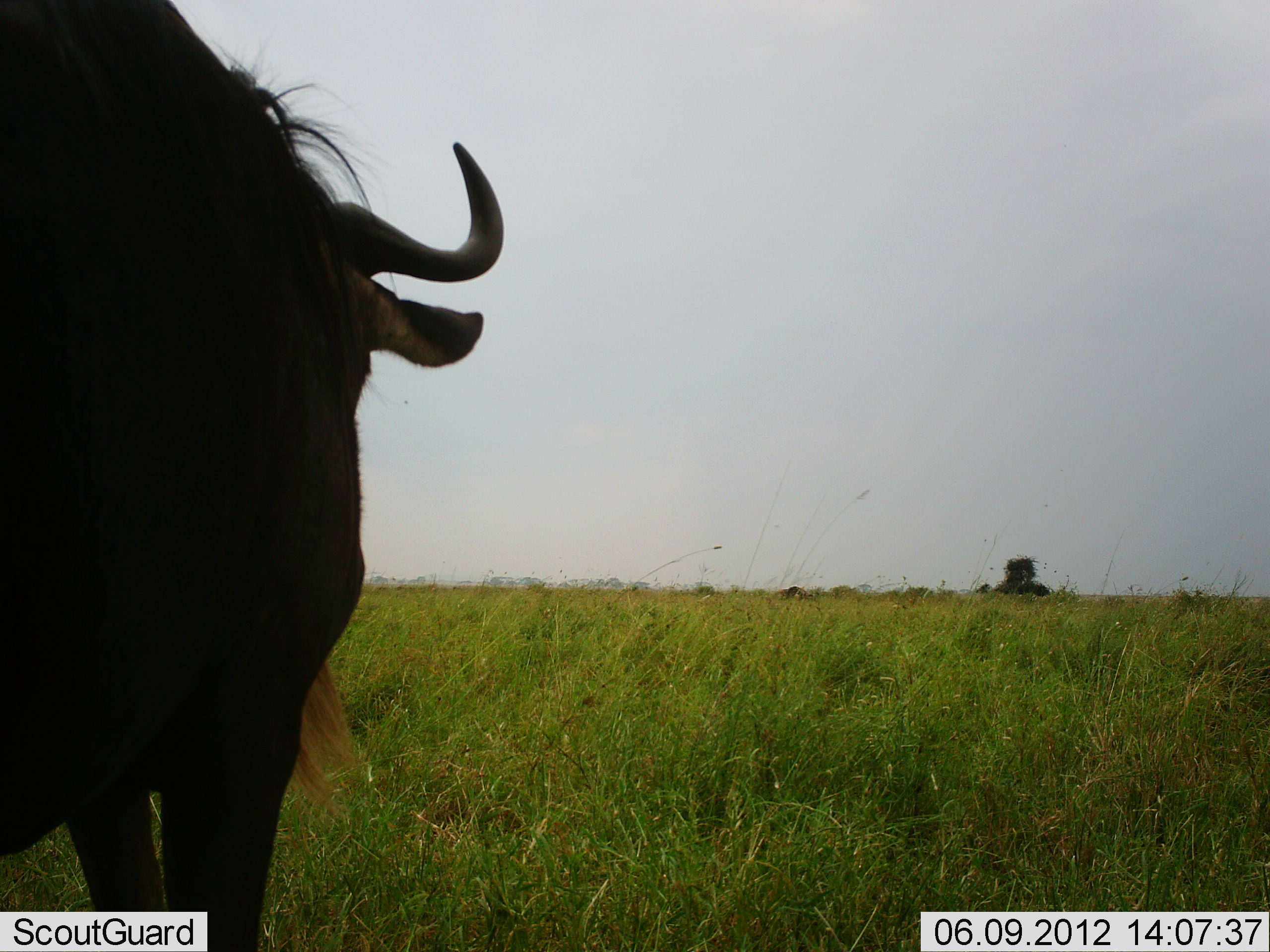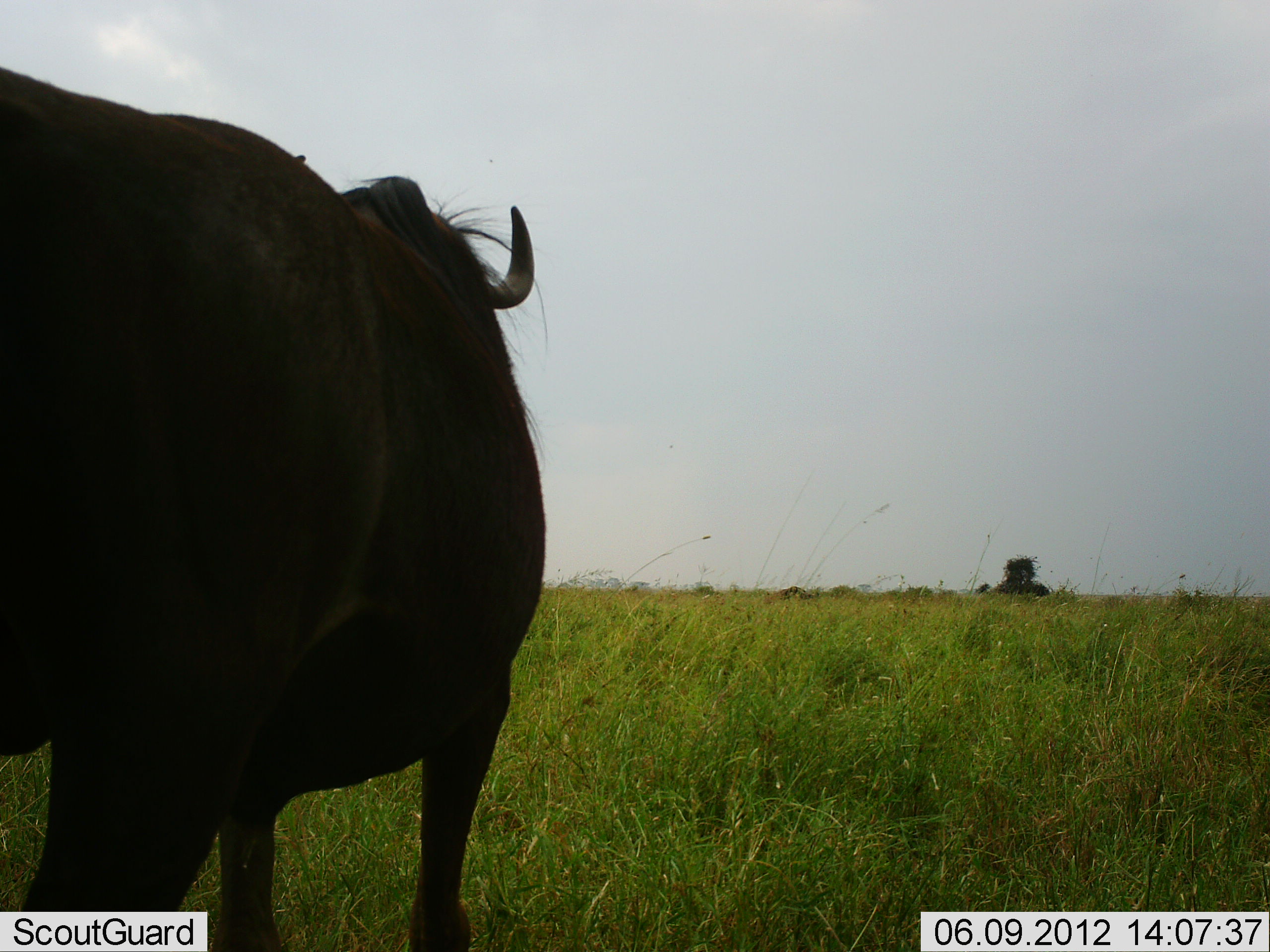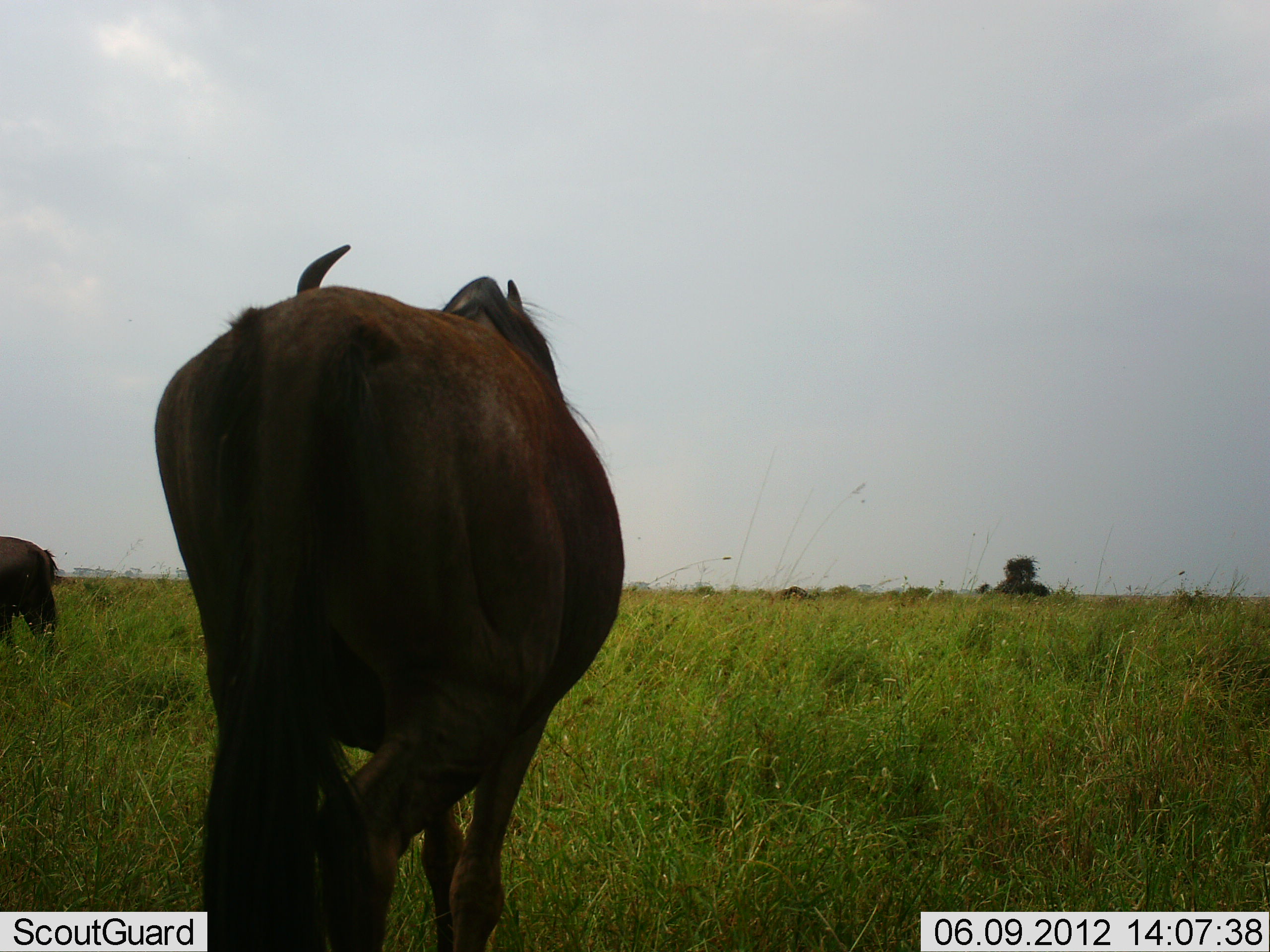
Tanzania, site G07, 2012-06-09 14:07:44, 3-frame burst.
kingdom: Animalia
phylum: Chordata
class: Mammalia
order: Artiodactyla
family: Bovidae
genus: Connochaetes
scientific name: Connochaetes taurinus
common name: blue wildebeest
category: wildebeest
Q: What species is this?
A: Wildebeest (blue wildebeest) (Connochaetes taurinus).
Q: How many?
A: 2.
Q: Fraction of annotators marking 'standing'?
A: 20%.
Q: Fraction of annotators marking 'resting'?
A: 0%.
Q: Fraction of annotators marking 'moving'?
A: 100%.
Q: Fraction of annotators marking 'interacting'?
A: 0%.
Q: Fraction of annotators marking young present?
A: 0%.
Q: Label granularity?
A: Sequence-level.